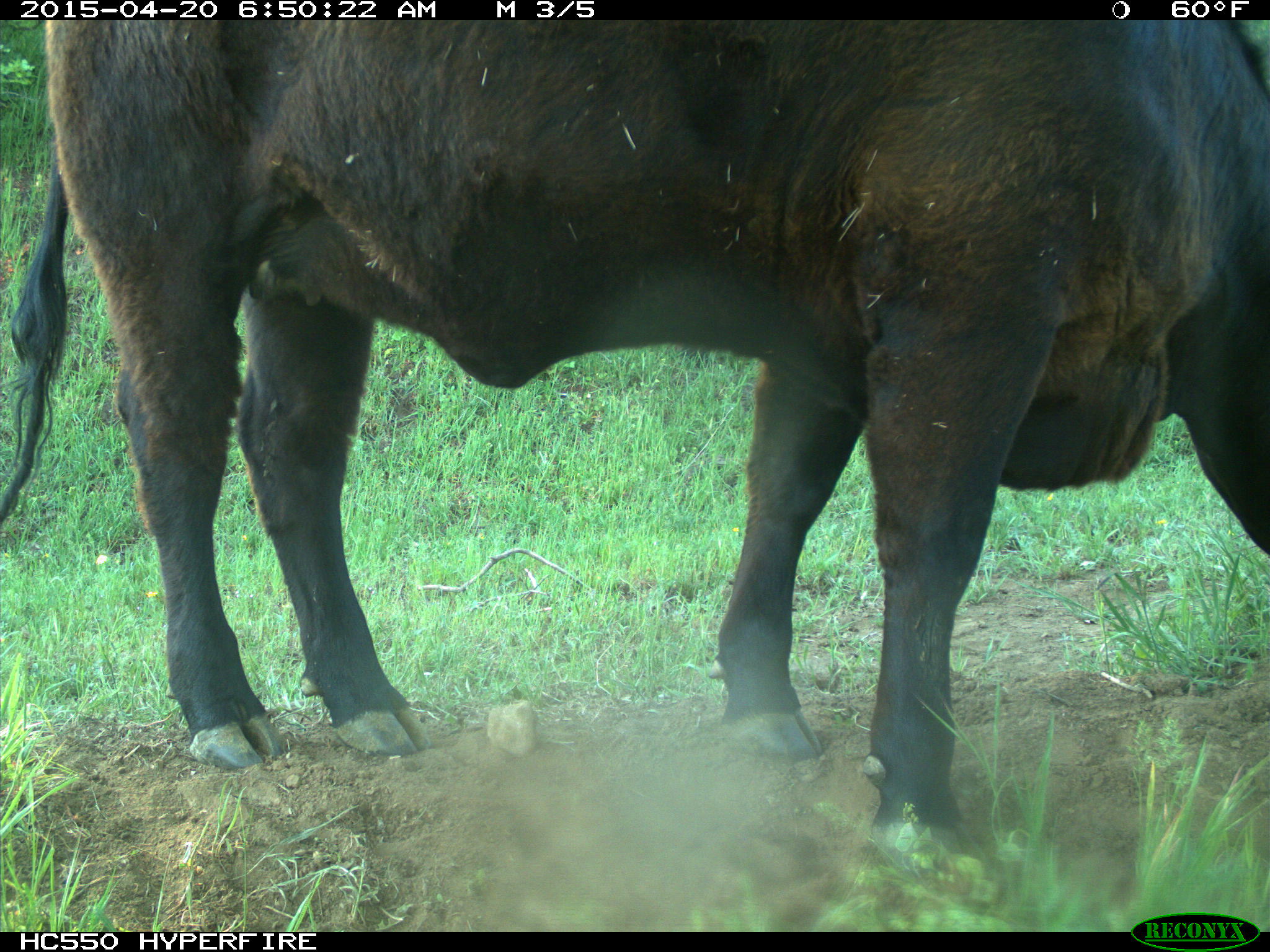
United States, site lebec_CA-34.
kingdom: Animalia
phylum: Chordata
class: Mammalia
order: Artiodactyla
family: Bovidae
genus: Bos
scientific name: Bos taurus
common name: domestic cow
Bos taurus (domestic cow).